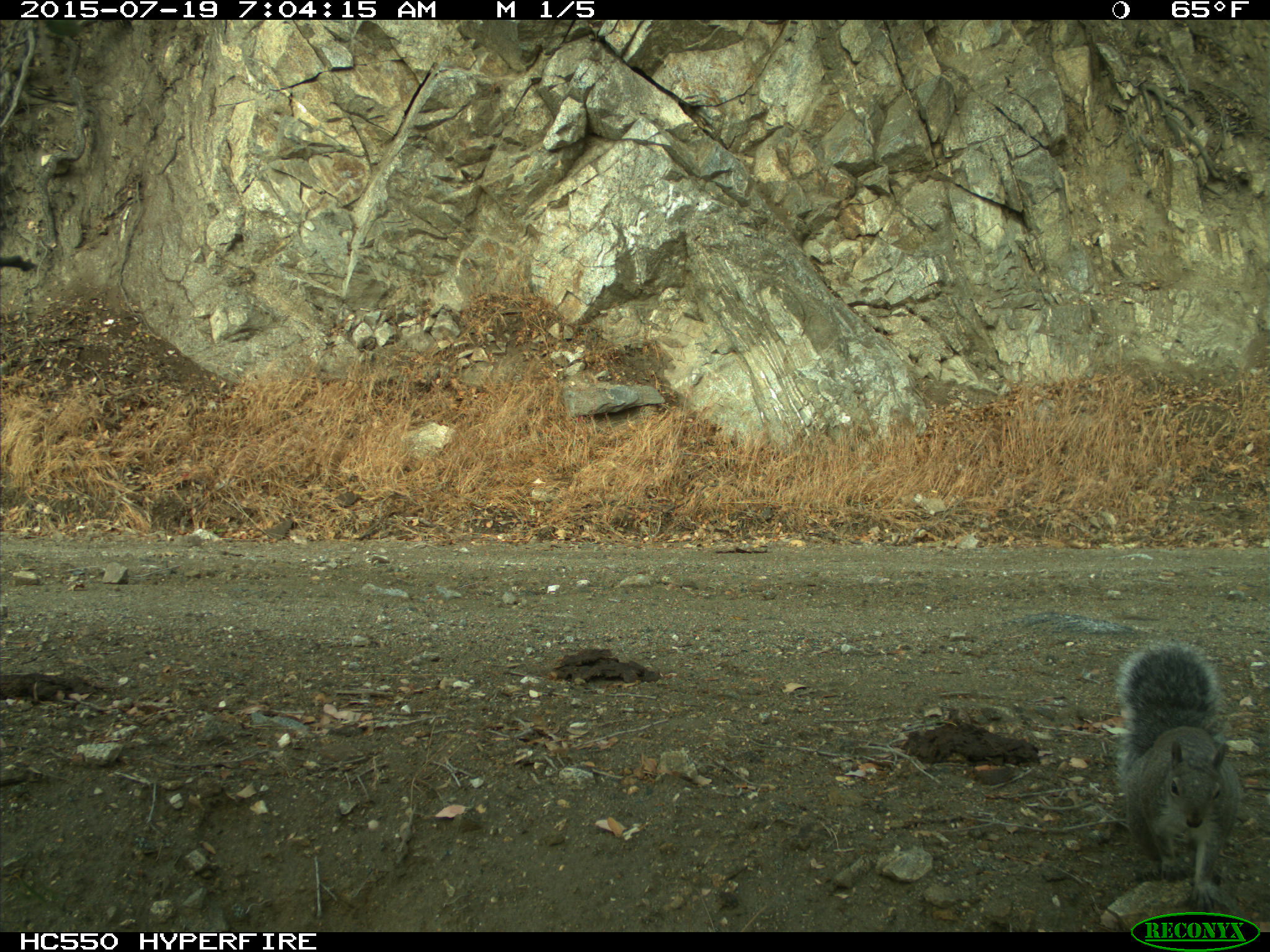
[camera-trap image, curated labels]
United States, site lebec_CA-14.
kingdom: Animalia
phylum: Chordata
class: Mammalia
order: Rodentia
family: Sciuridae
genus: Sciurus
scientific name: Sciurus carolinensis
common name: eastern gray squirrel